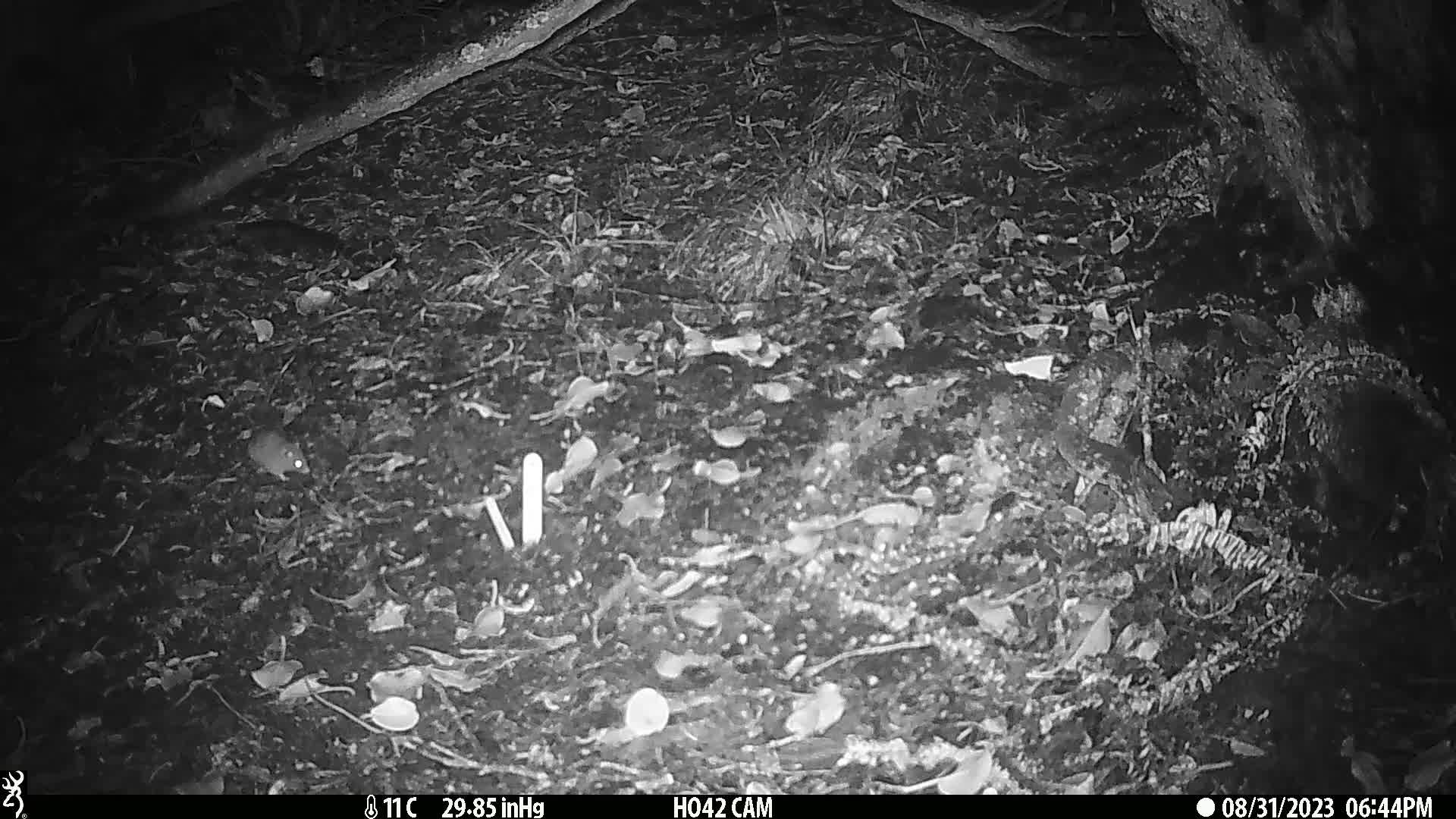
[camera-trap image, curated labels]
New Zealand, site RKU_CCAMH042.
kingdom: Animalia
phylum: Chordata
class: Mammalia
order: Rodentia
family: Muridae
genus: Rattus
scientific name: Rattus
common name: rat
Rat (Rattus).